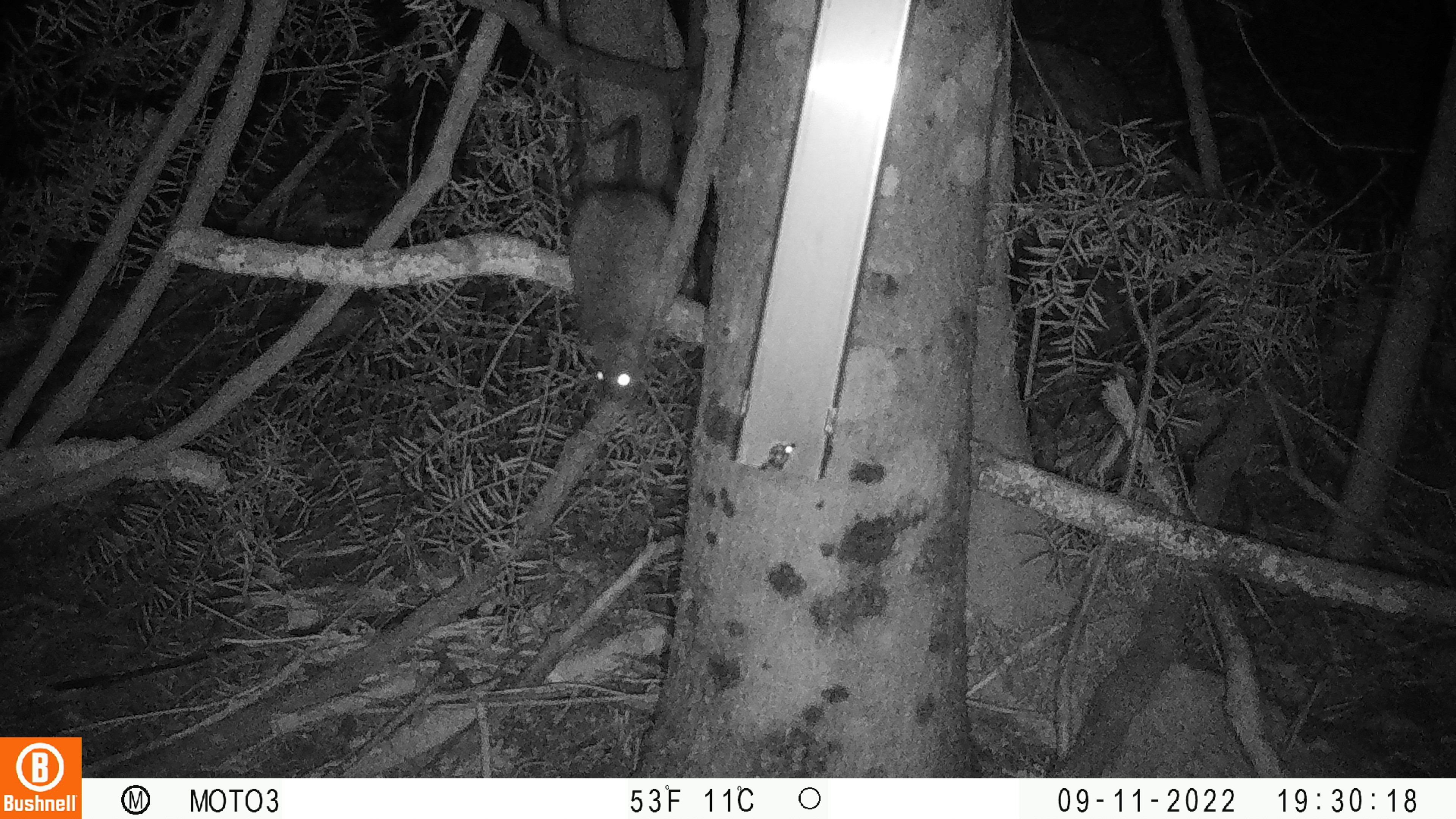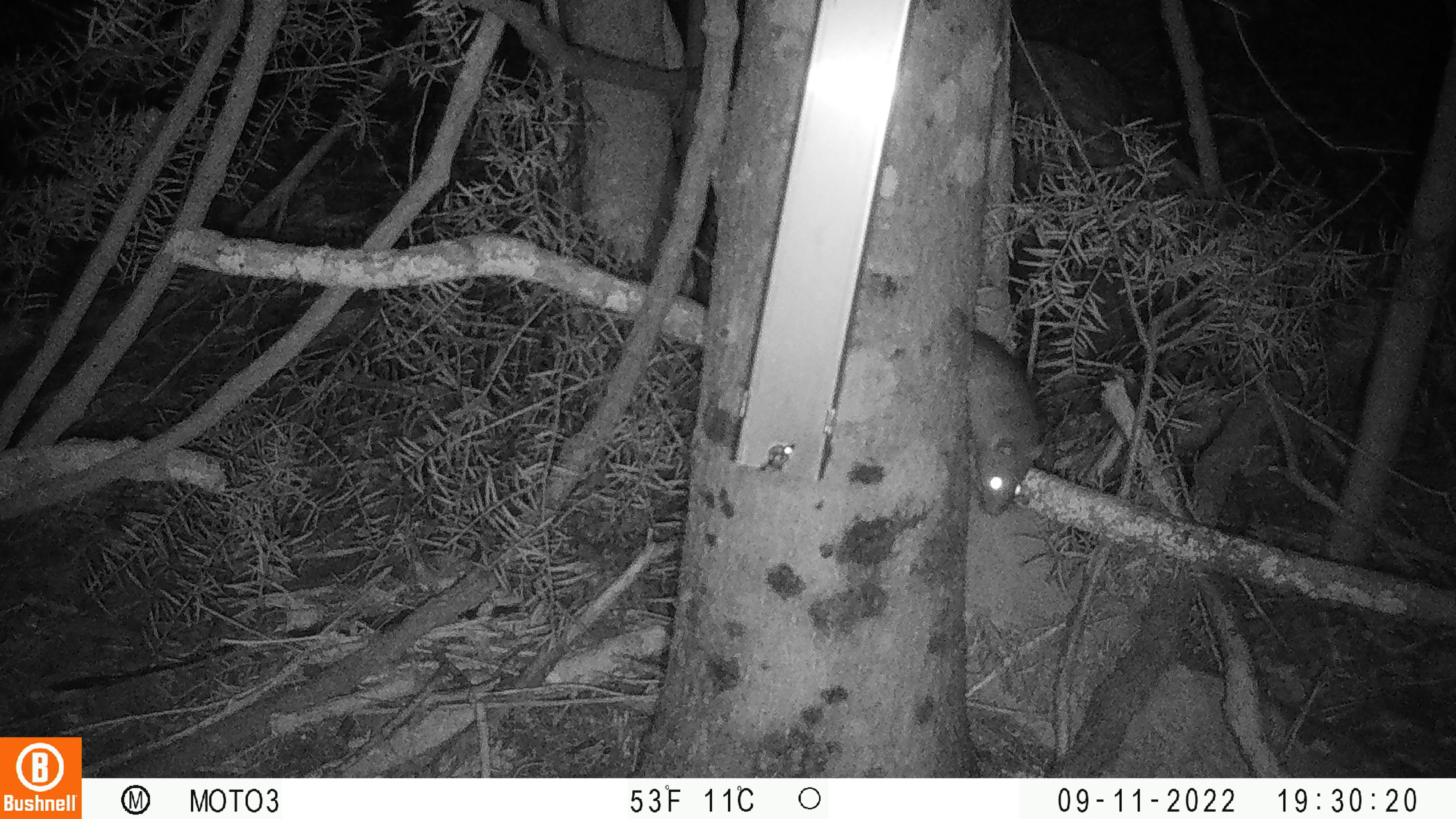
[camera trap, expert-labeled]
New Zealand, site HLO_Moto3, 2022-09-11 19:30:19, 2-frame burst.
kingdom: Animalia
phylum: Chordata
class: Mammalia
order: Rodentia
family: Muridae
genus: Rattus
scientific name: Rattus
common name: rat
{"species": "rat (Rattus)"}